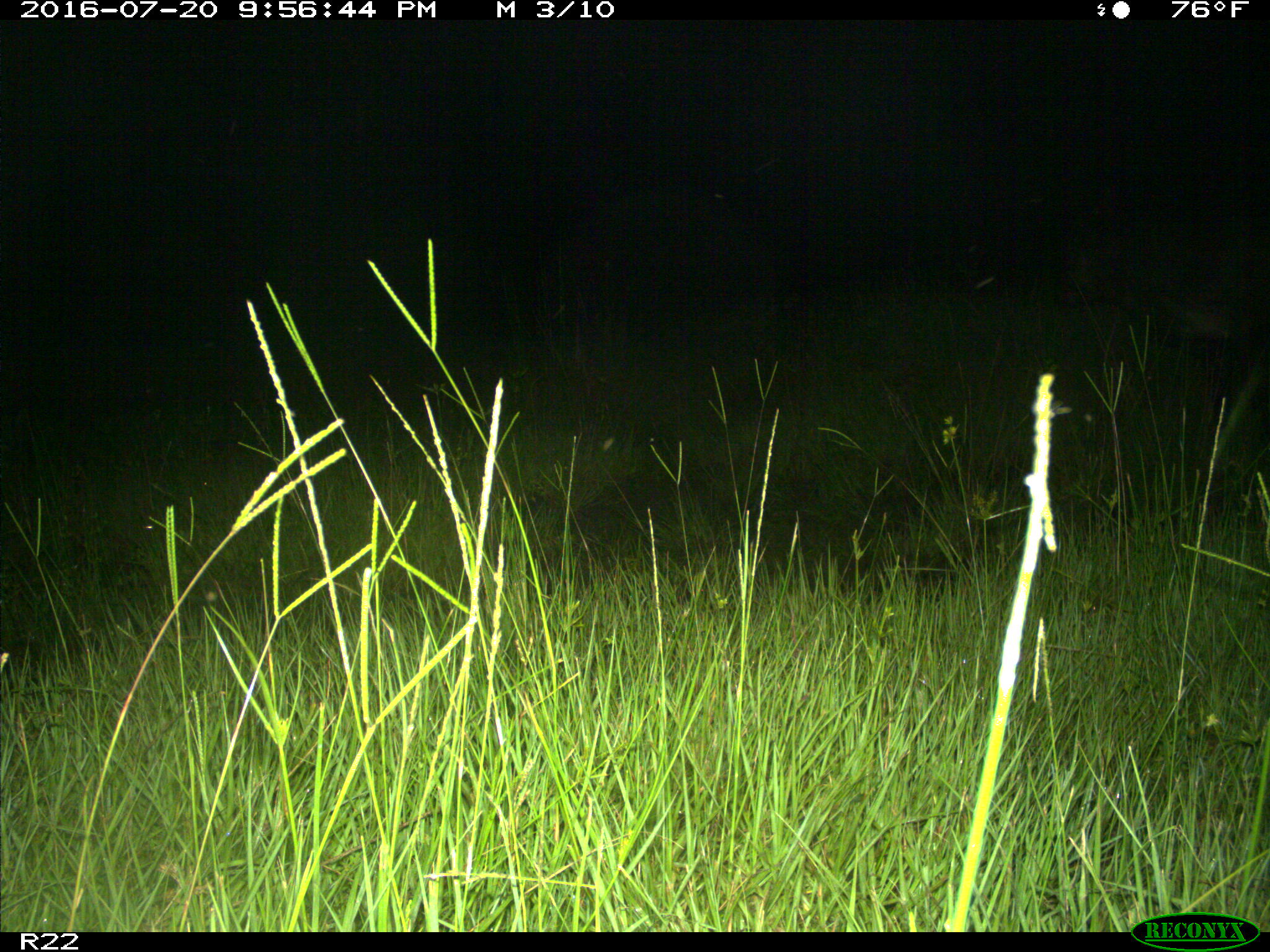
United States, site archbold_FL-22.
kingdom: Animalia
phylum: Chordata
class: Mammalia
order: Artiodactyla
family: Bovidae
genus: Bos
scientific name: Bos taurus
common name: domestic cow